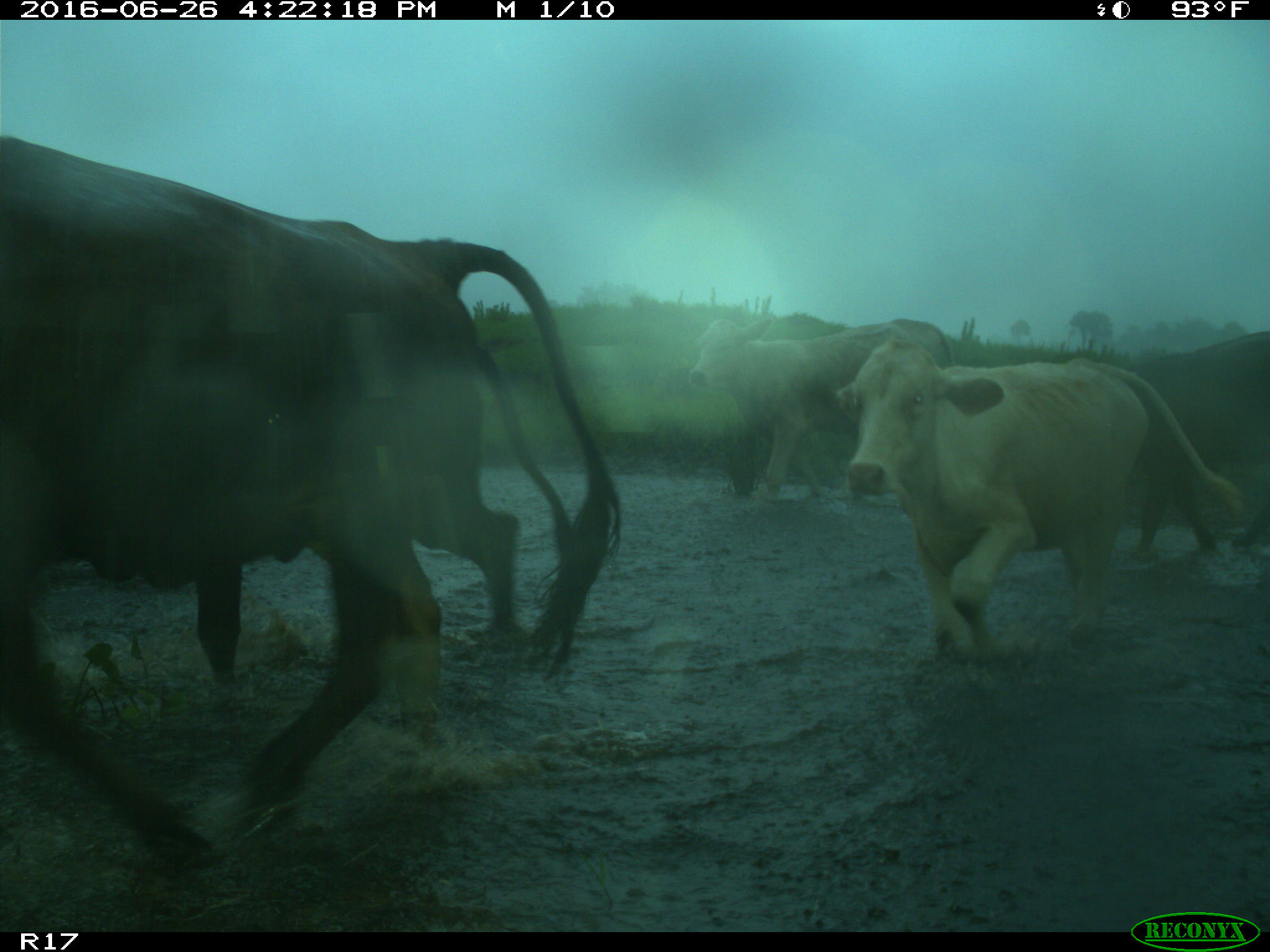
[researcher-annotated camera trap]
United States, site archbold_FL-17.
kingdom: Animalia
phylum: Chordata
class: Mammalia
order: Artiodactyla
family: Bovidae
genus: Bos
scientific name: Bos taurus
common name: domestic cow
Bos taurus (domestic cow).